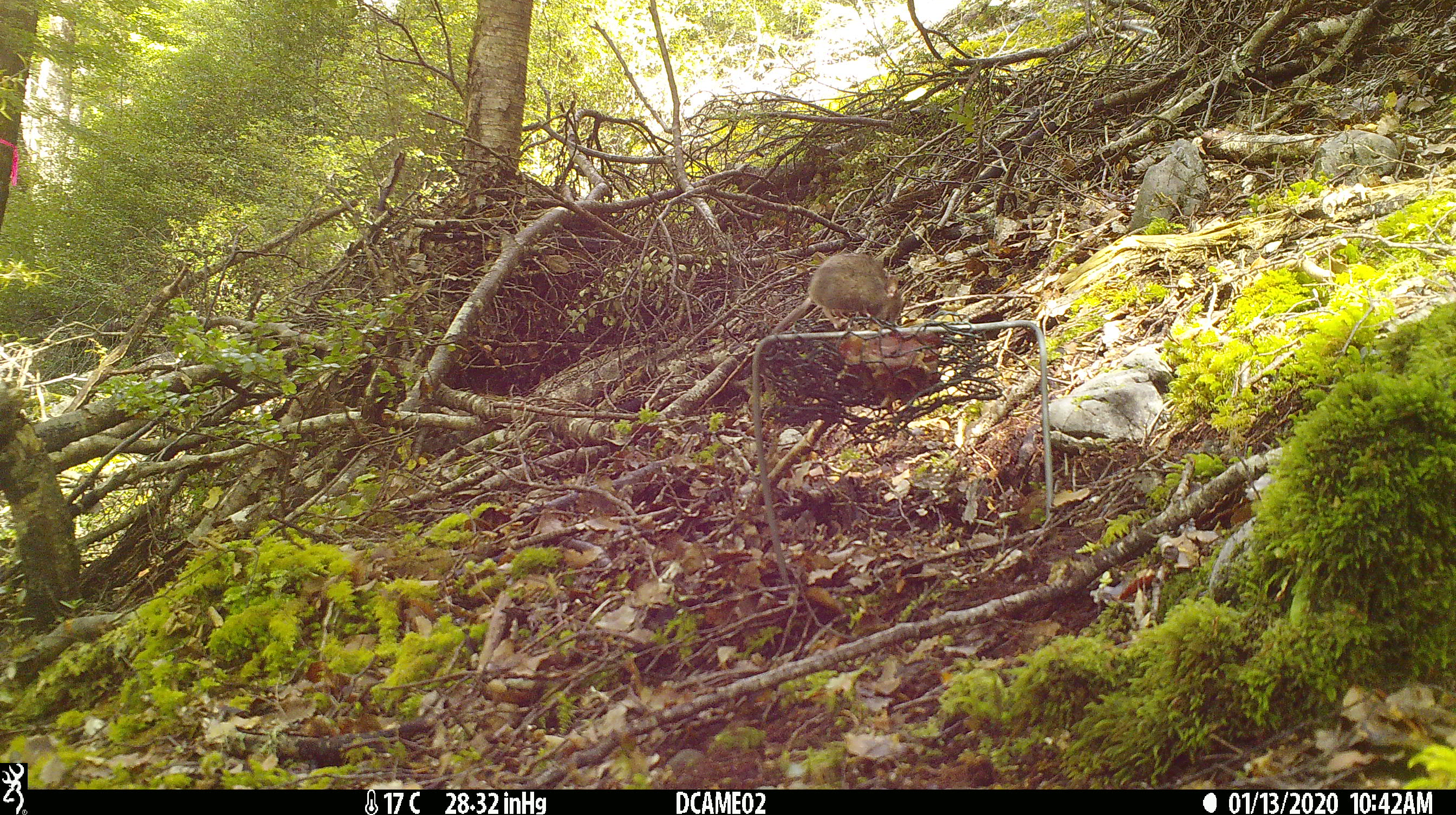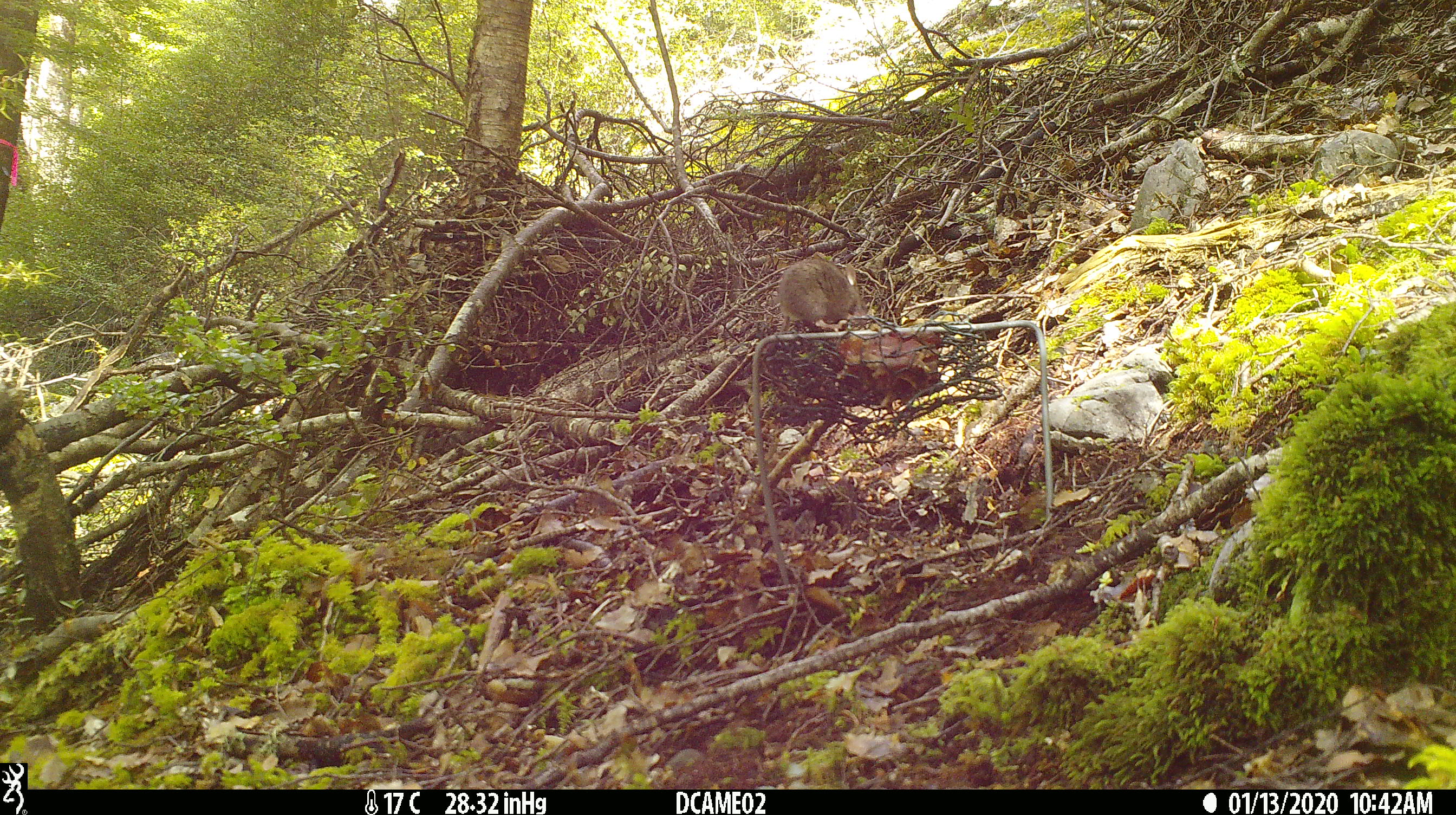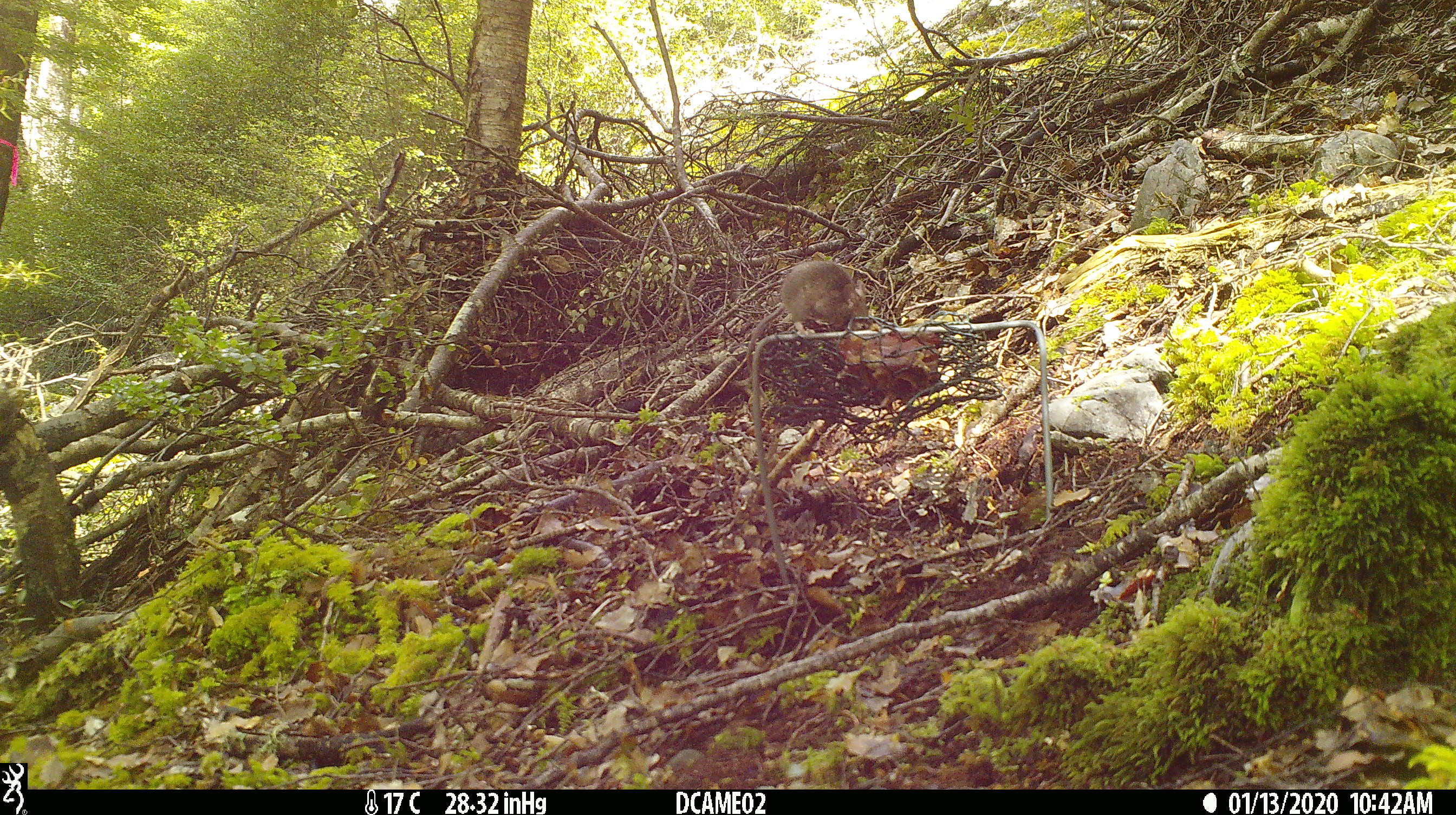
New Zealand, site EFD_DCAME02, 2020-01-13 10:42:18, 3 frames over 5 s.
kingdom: Animalia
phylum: Chordata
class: Mammalia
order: Rodentia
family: Muridae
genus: Mus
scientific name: Mus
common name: mouse